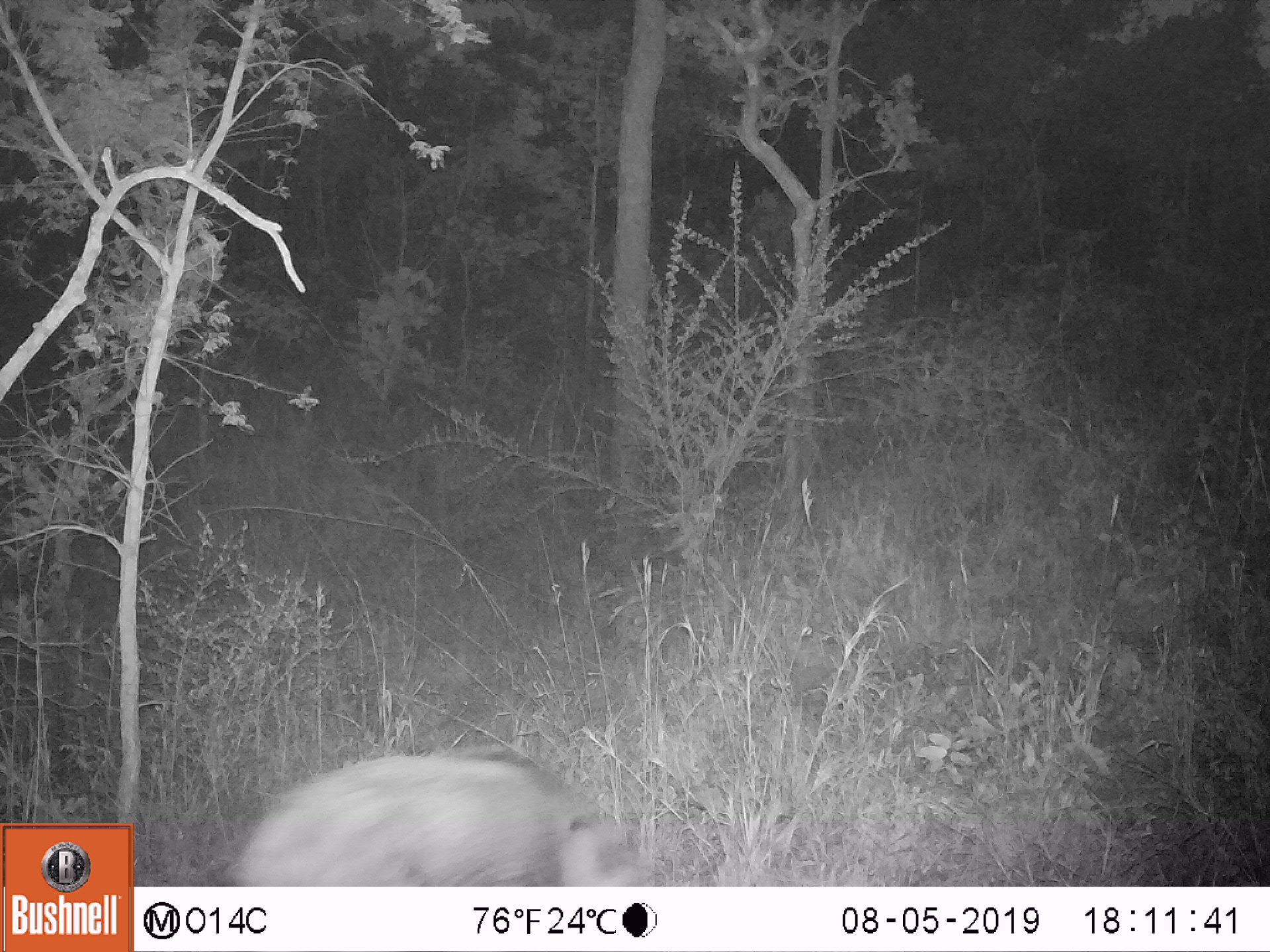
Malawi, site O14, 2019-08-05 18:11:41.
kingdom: Animalia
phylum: Chordata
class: Mammalia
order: Artiodactyla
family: Suidae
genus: Potamochoerus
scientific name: Potamochoerus larvatus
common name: bushpig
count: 1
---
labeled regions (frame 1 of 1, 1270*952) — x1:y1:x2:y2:
bushpig: 228:744:655:886